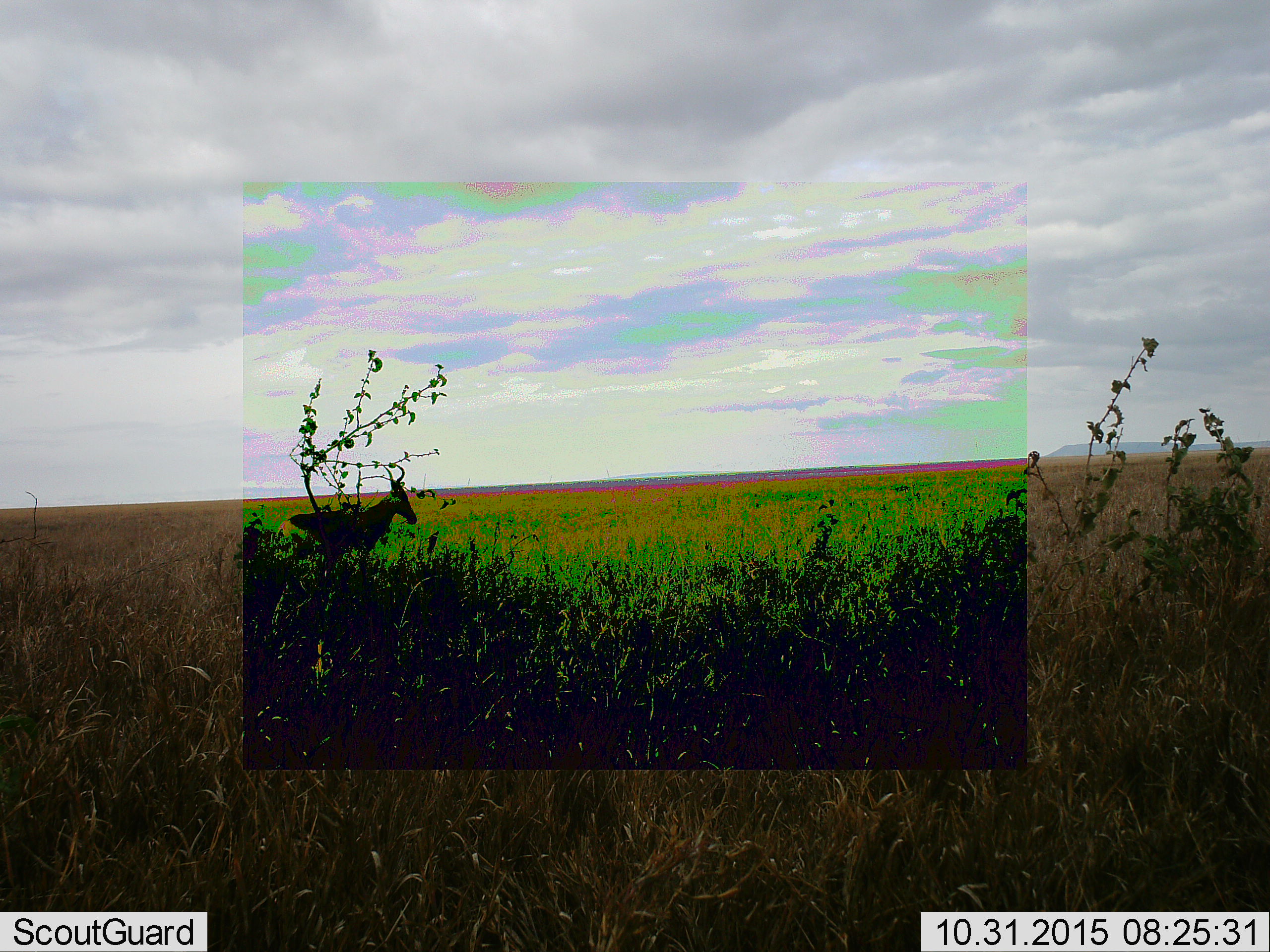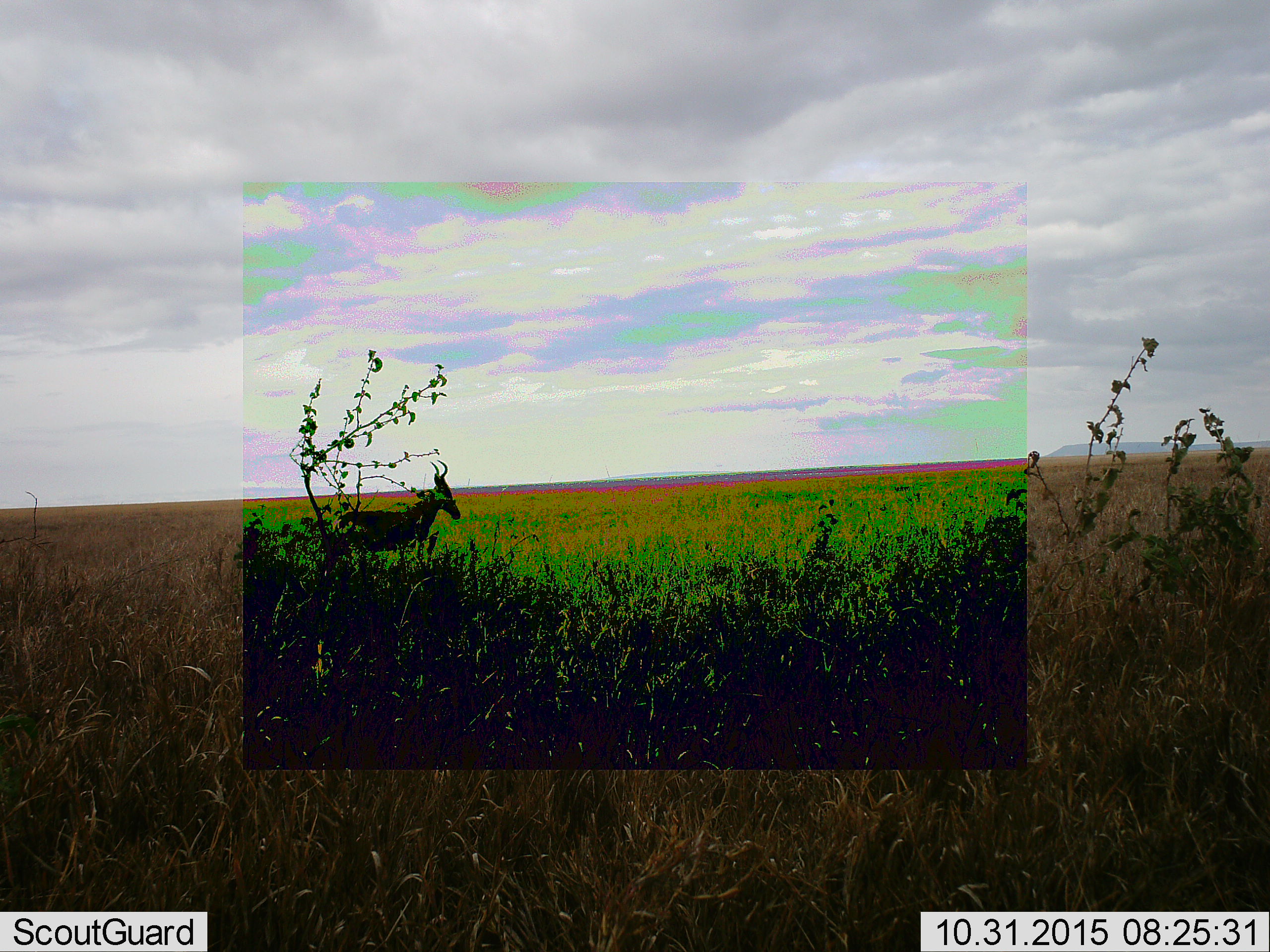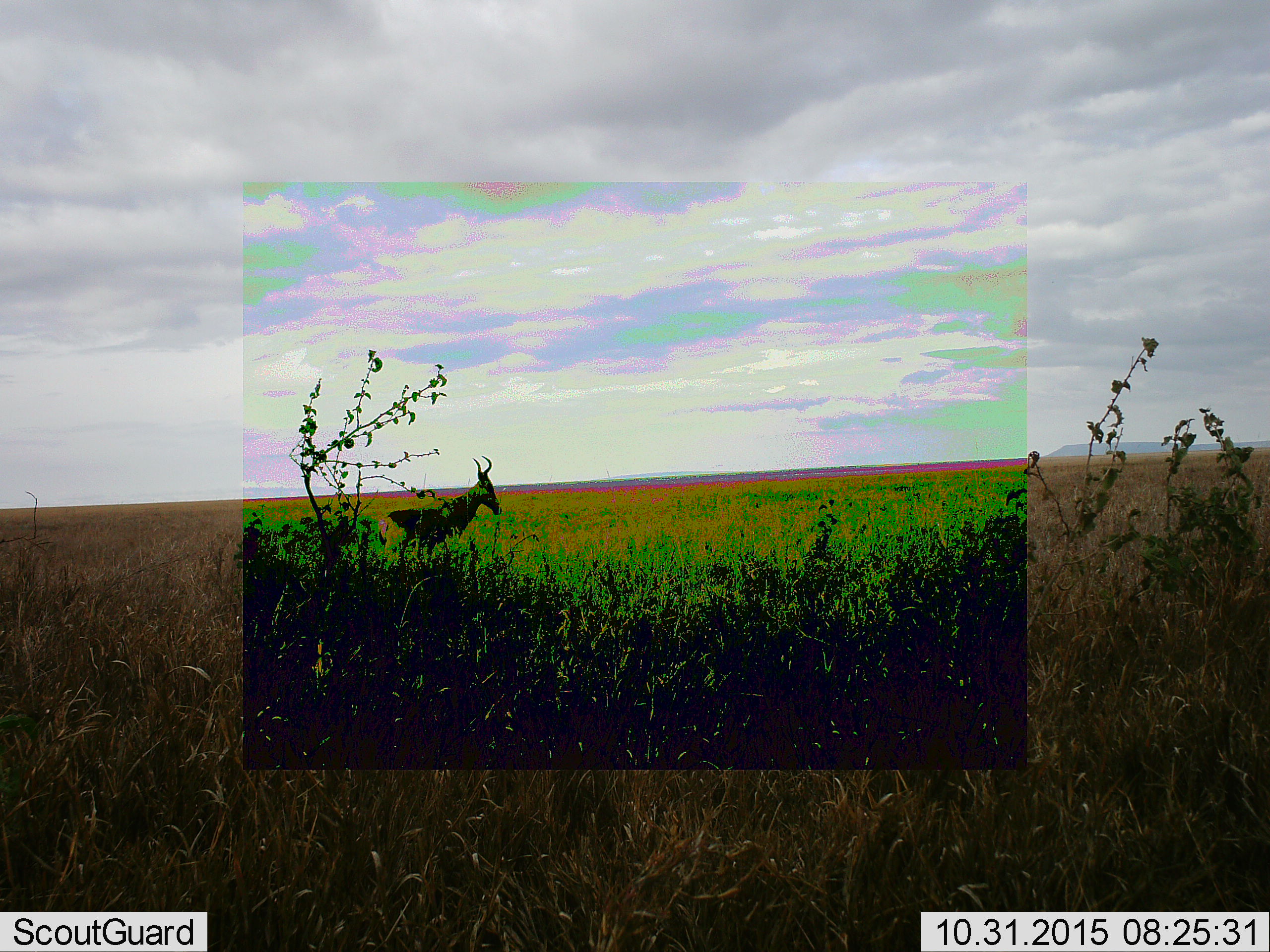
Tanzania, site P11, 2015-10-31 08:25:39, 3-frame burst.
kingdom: Animalia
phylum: Chordata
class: Mammalia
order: Artiodactyla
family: Bovidae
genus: Alcelaphus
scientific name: Alcelaphus buselaphus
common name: hartebeest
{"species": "hartebeest (Alcelaphus buselaphus)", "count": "1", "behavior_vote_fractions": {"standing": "50%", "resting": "0%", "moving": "75%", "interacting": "0%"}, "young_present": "0%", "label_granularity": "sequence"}